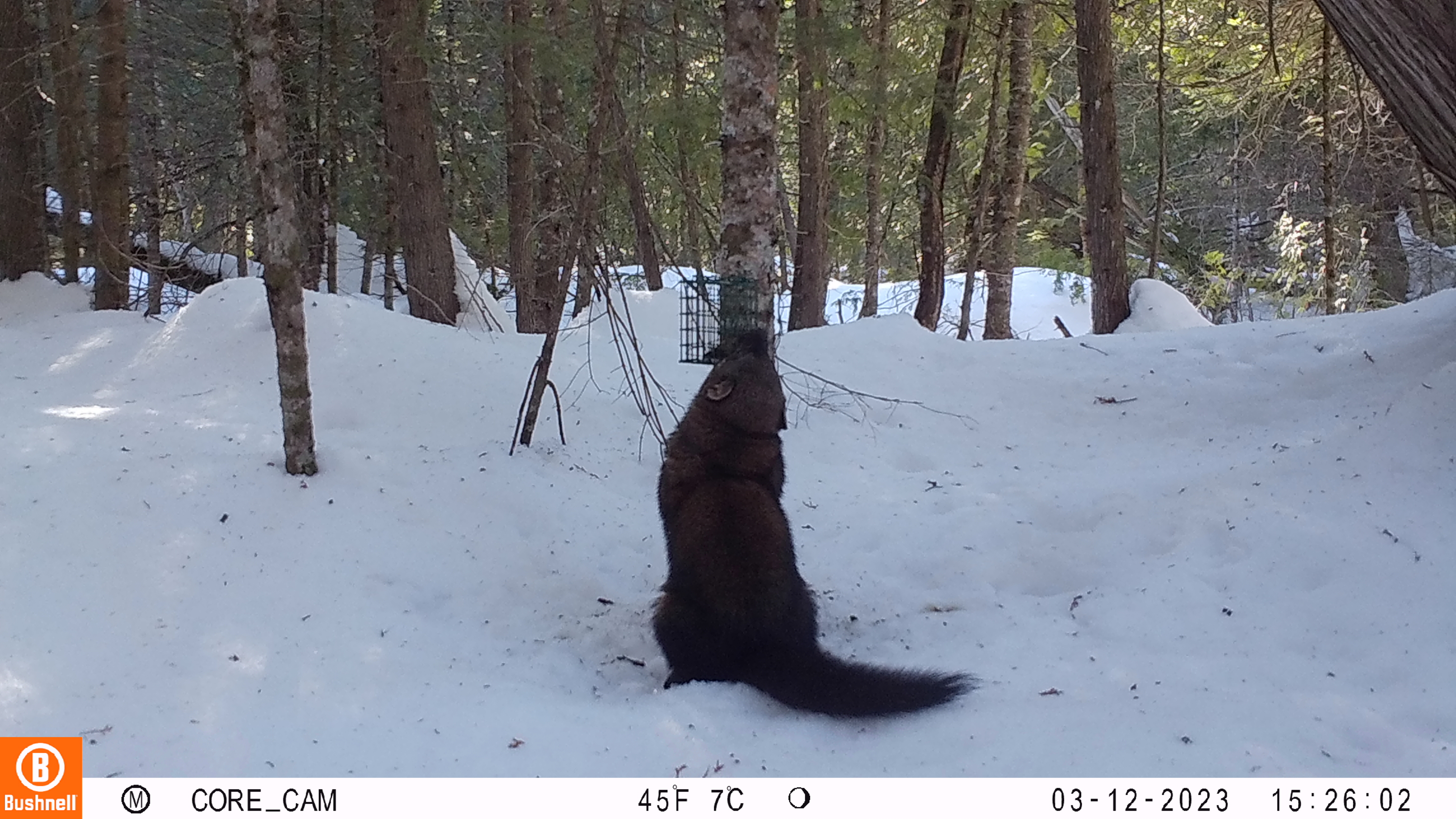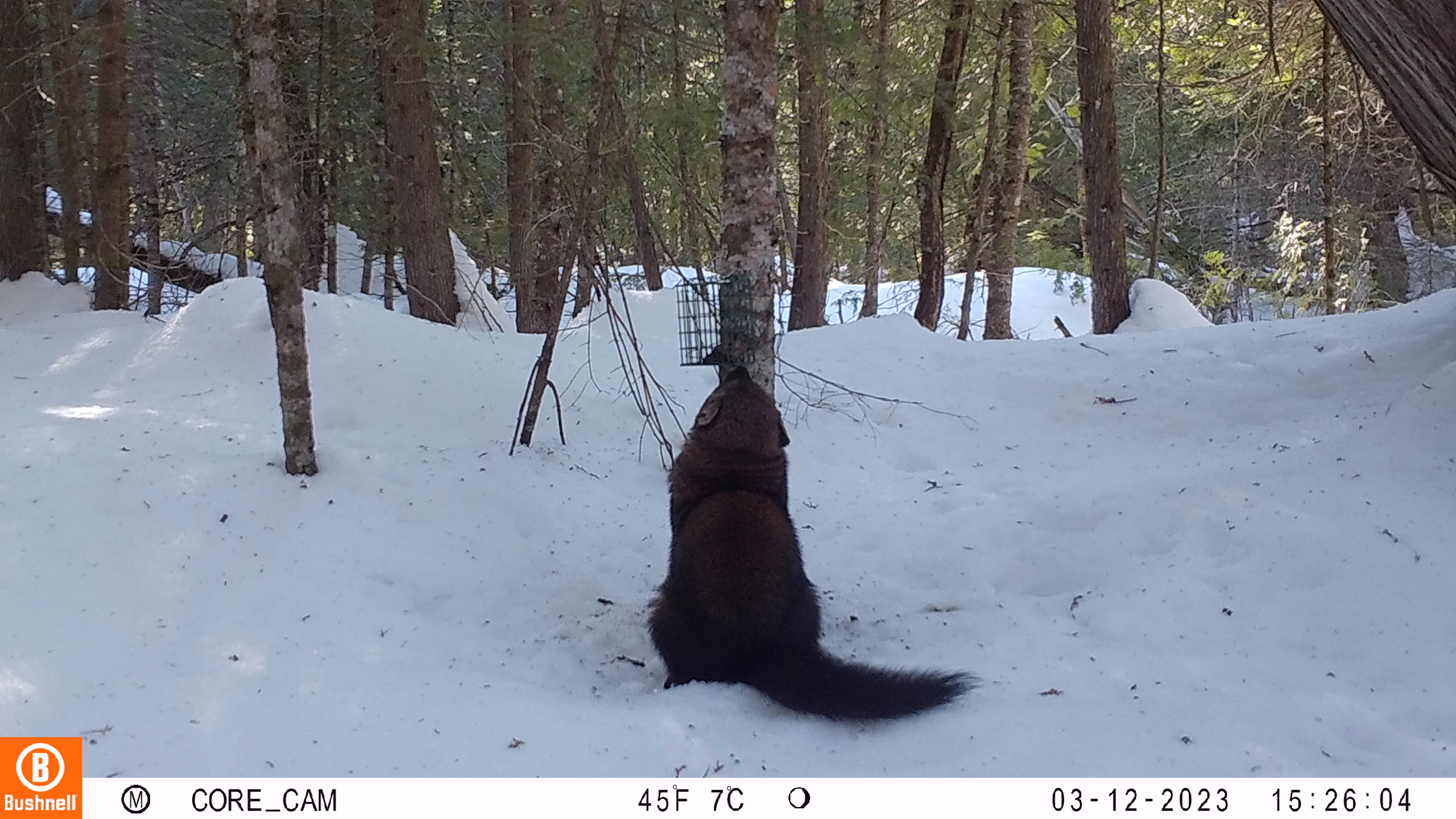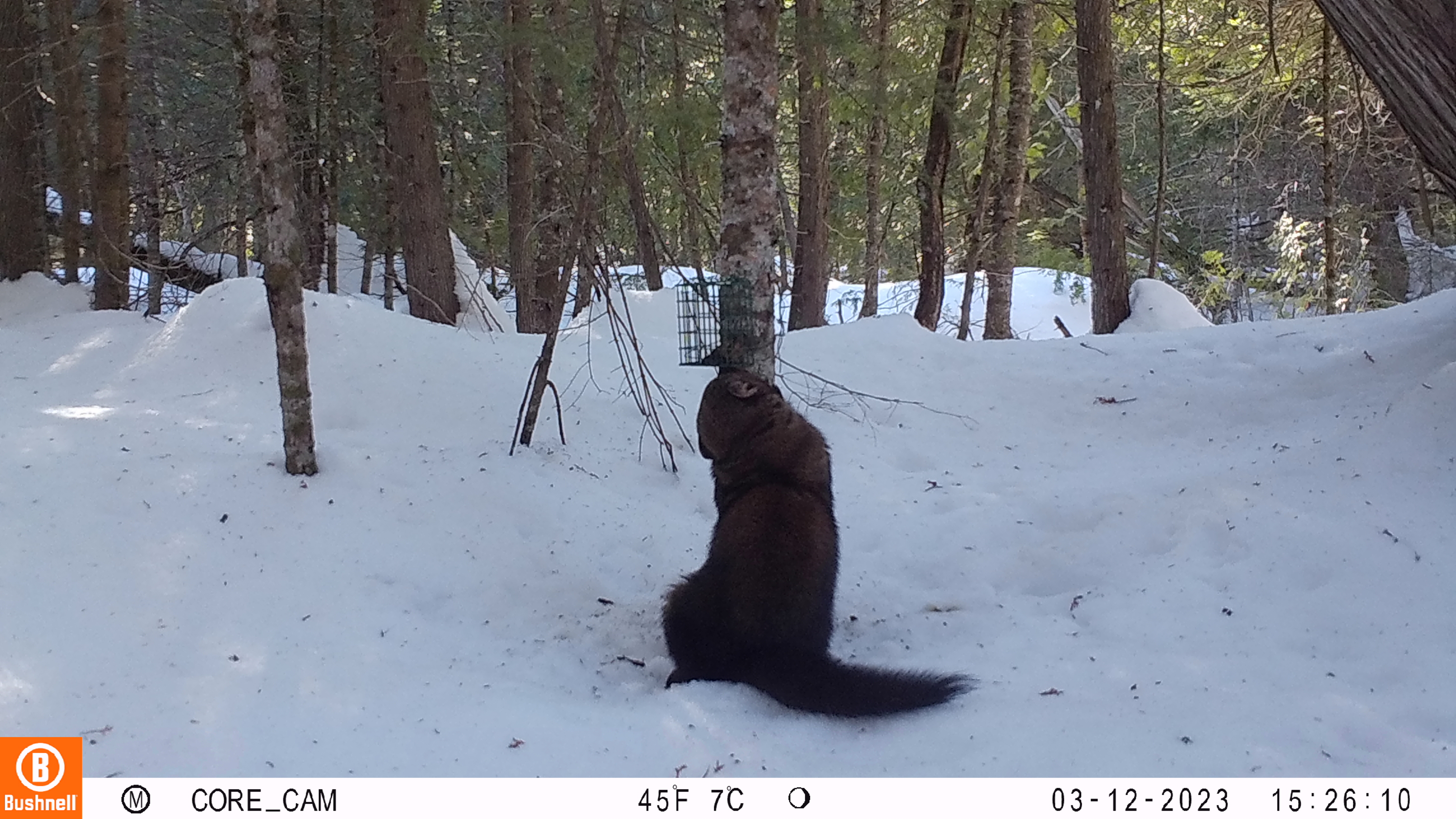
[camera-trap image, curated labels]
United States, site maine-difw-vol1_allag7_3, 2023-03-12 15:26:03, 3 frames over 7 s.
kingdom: Animalia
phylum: Chordata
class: Mammalia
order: Carnivora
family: Mustelidae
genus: Pekania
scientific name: Pekania pennanti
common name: fisher